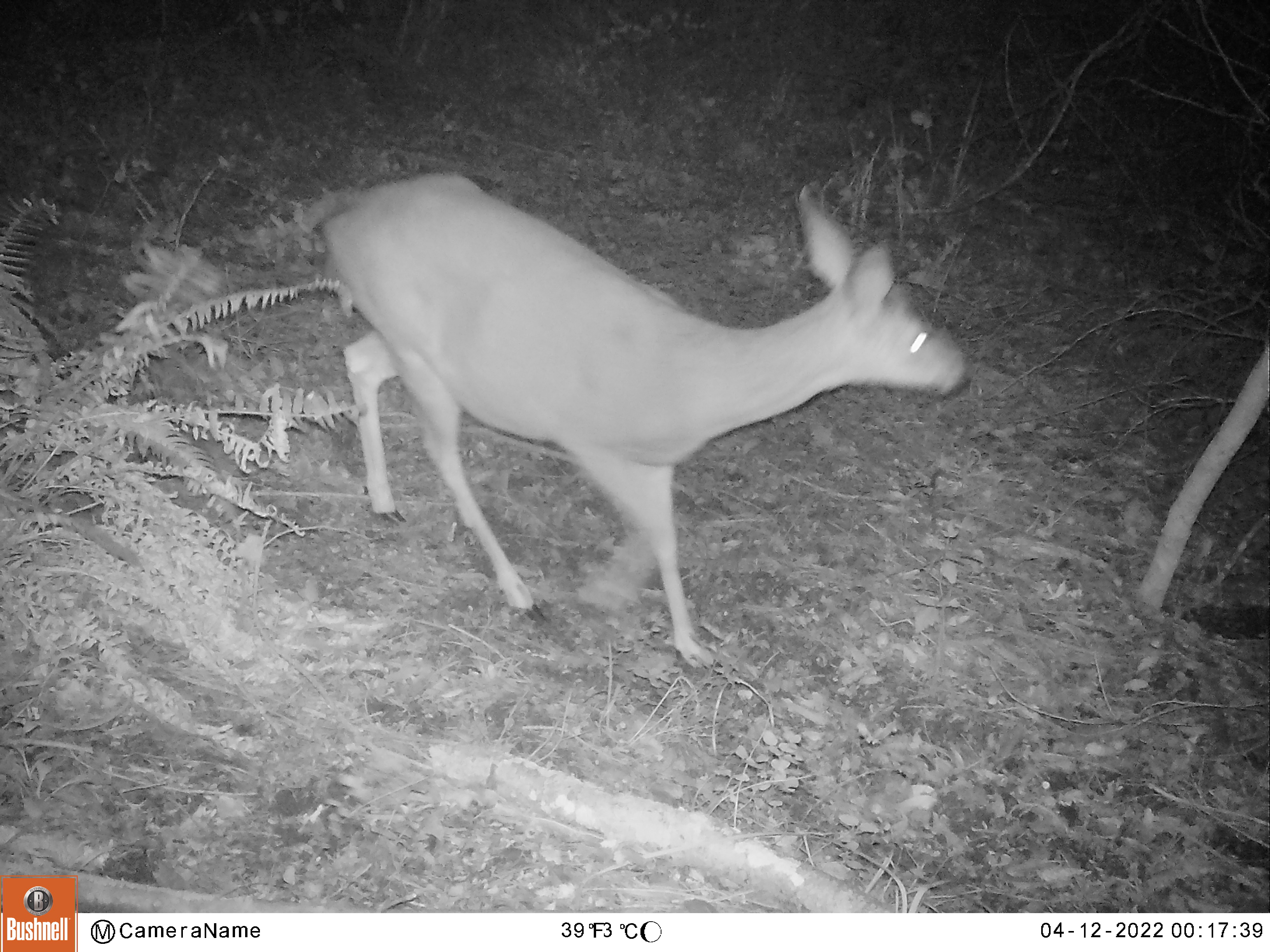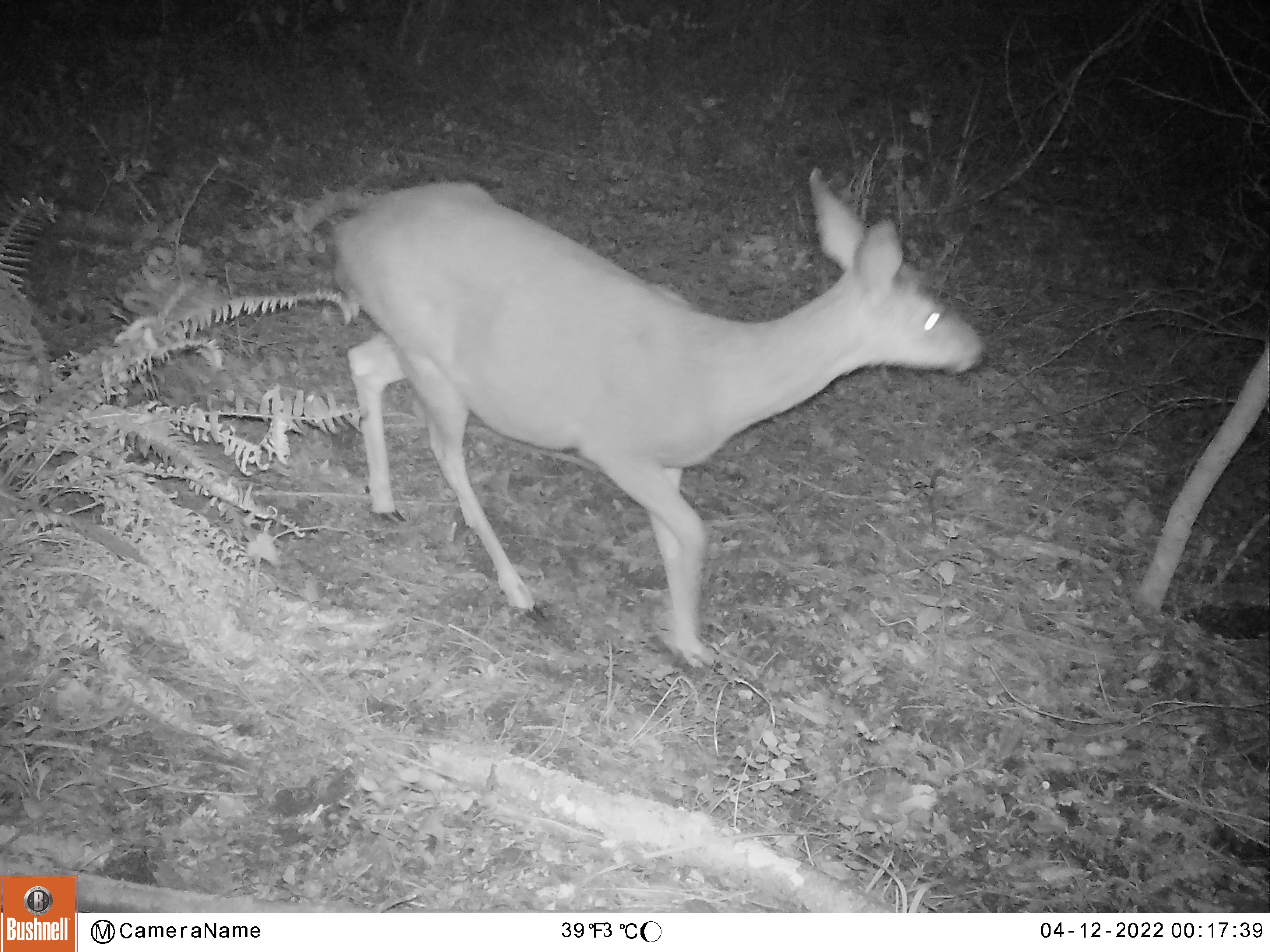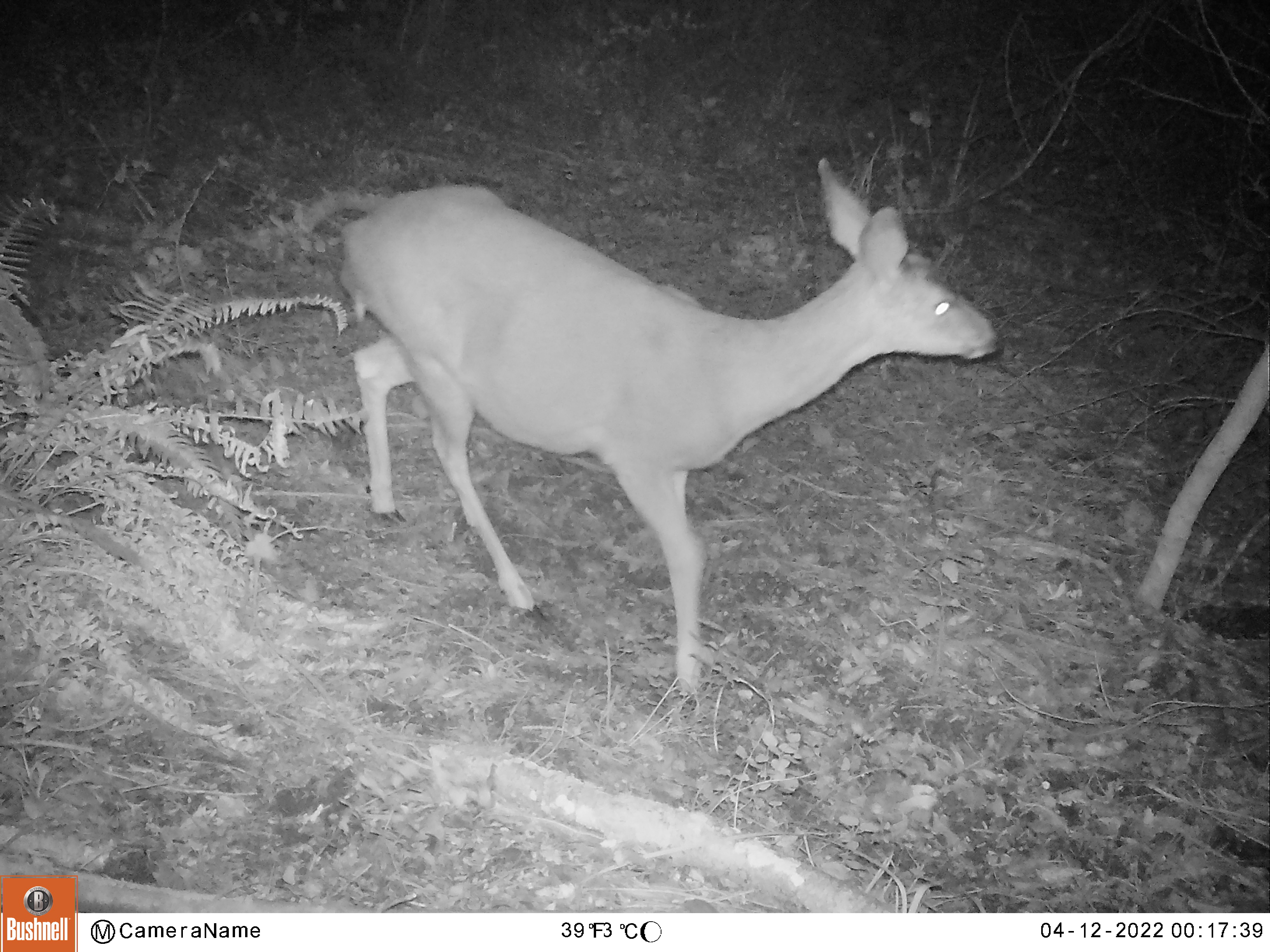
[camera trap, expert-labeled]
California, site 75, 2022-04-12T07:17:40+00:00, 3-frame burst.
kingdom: Animalia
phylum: Chordata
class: Mammalia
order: Artiodactyla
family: Cervidae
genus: Odocoileus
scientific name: Odocoileus hemionus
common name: mule deer